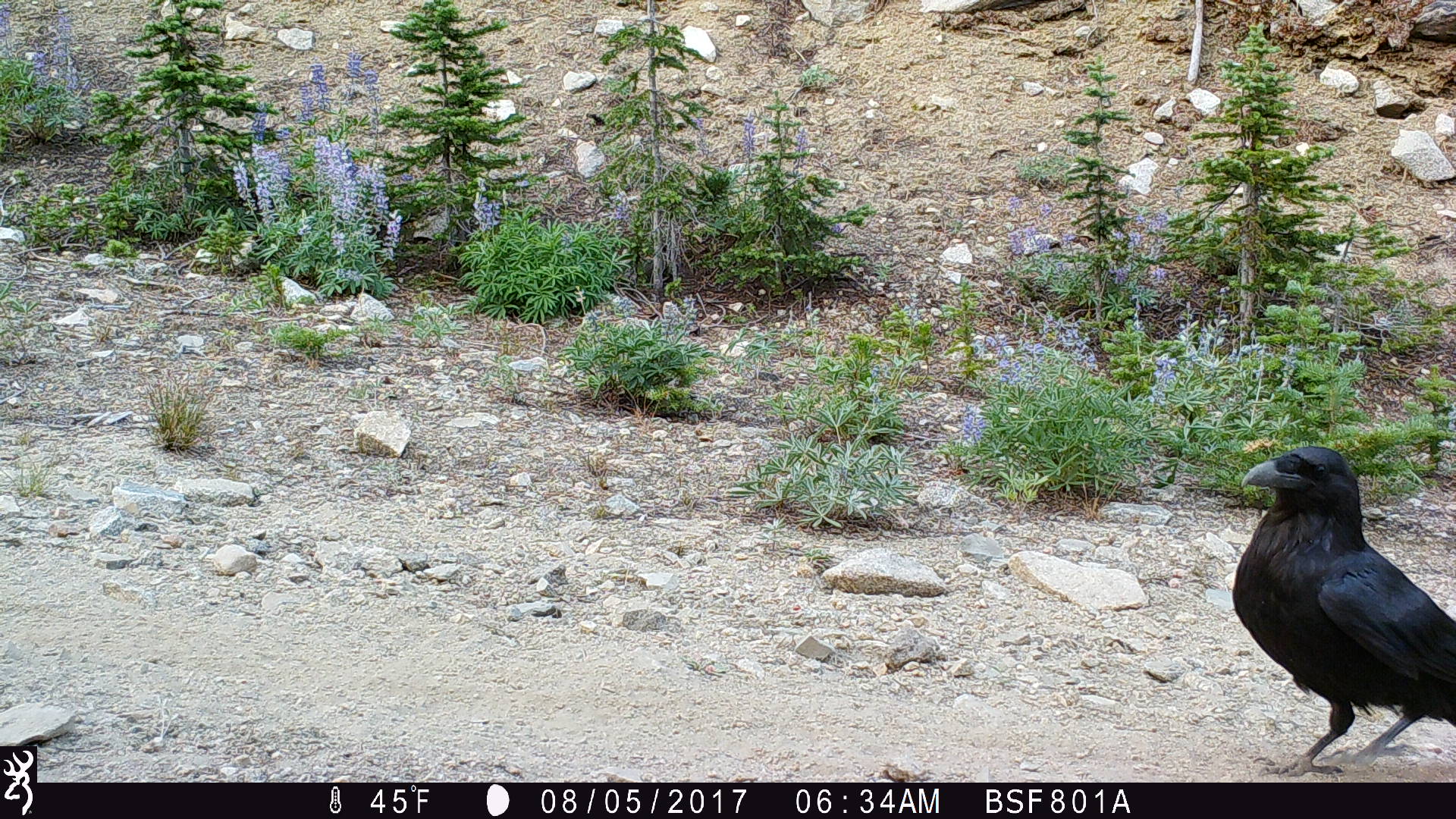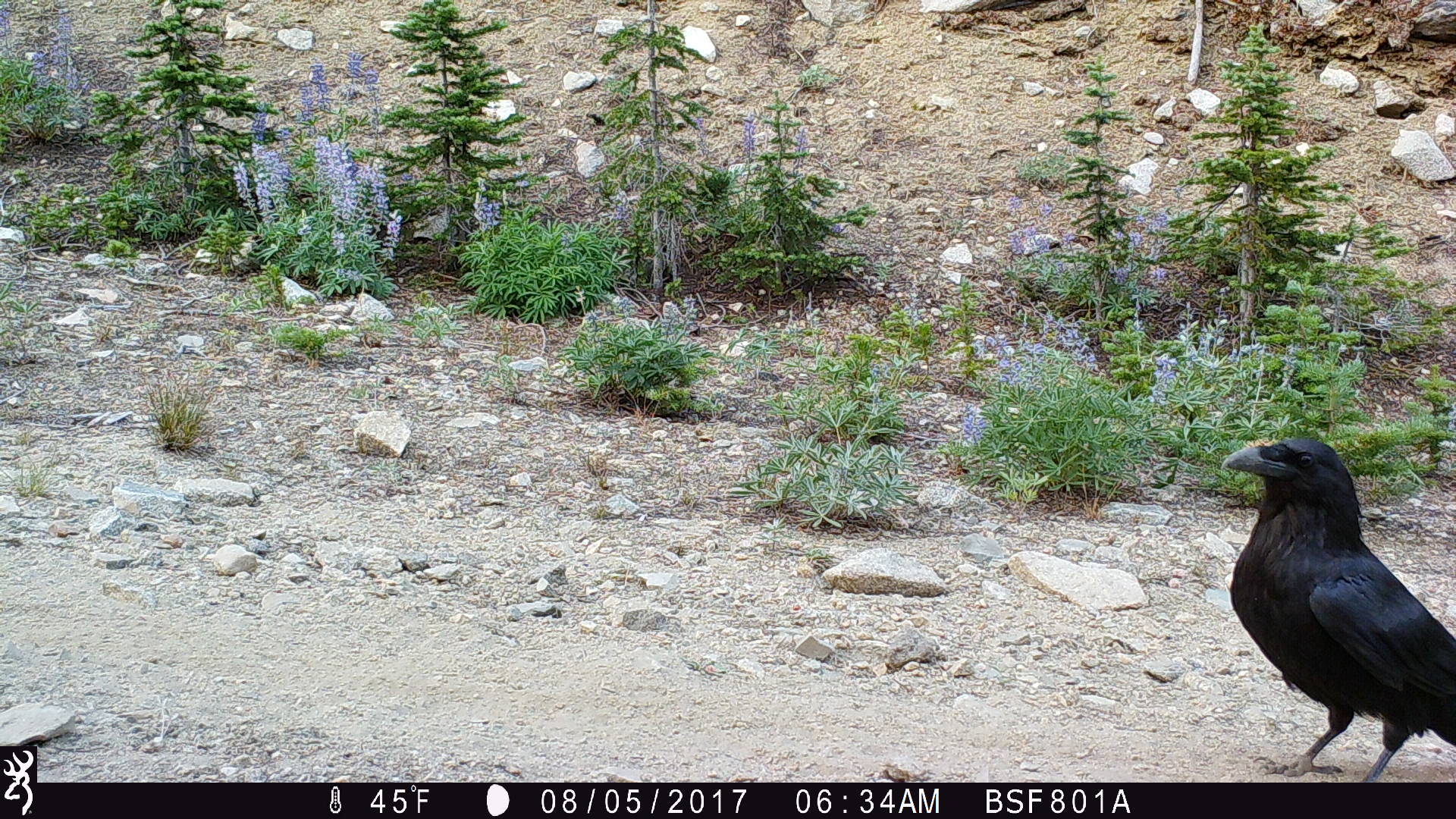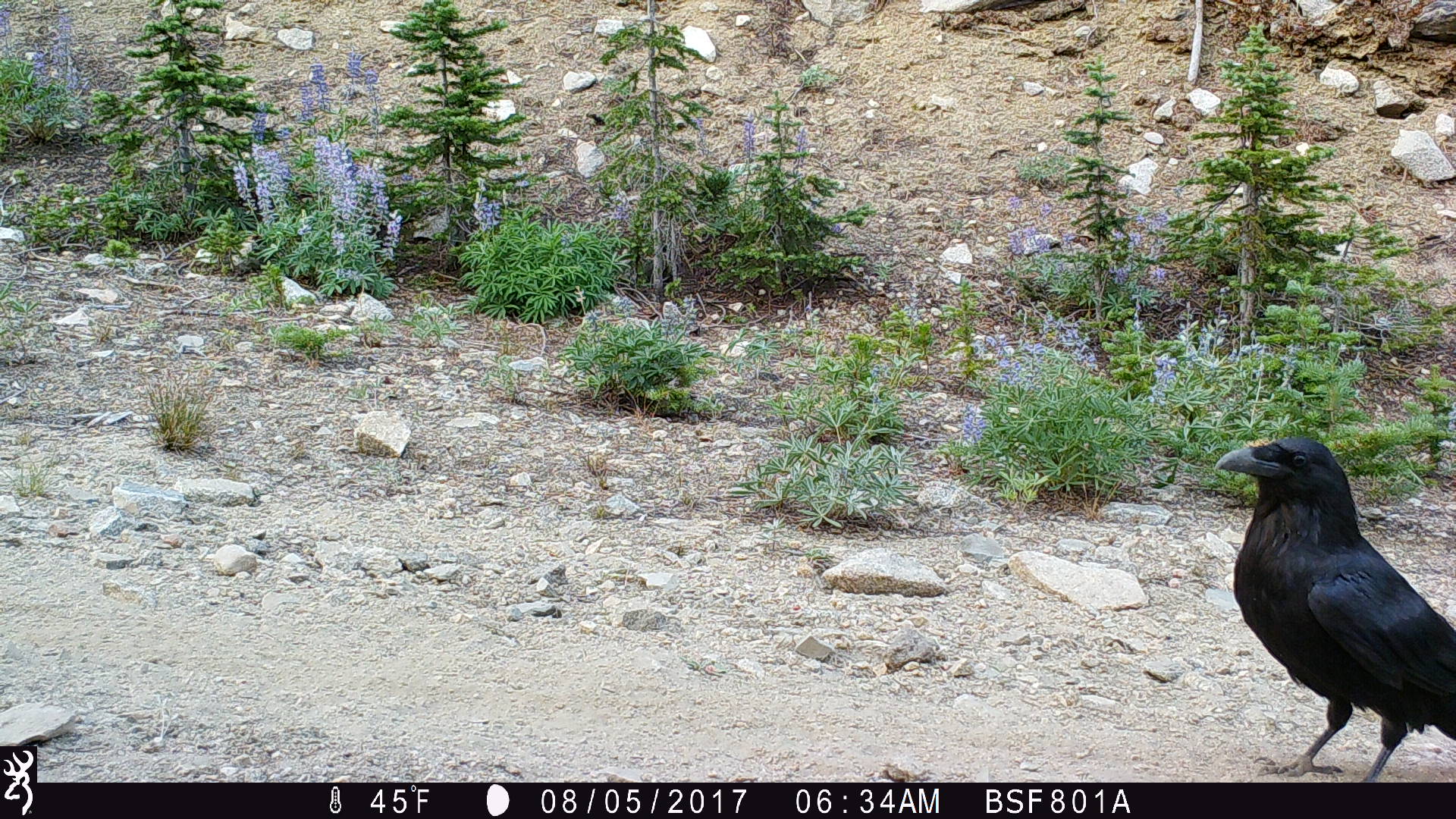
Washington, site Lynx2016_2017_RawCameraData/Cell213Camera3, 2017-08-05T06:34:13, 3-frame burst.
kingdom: Animalia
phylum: Chordata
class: Aves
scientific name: Aves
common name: birds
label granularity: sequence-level